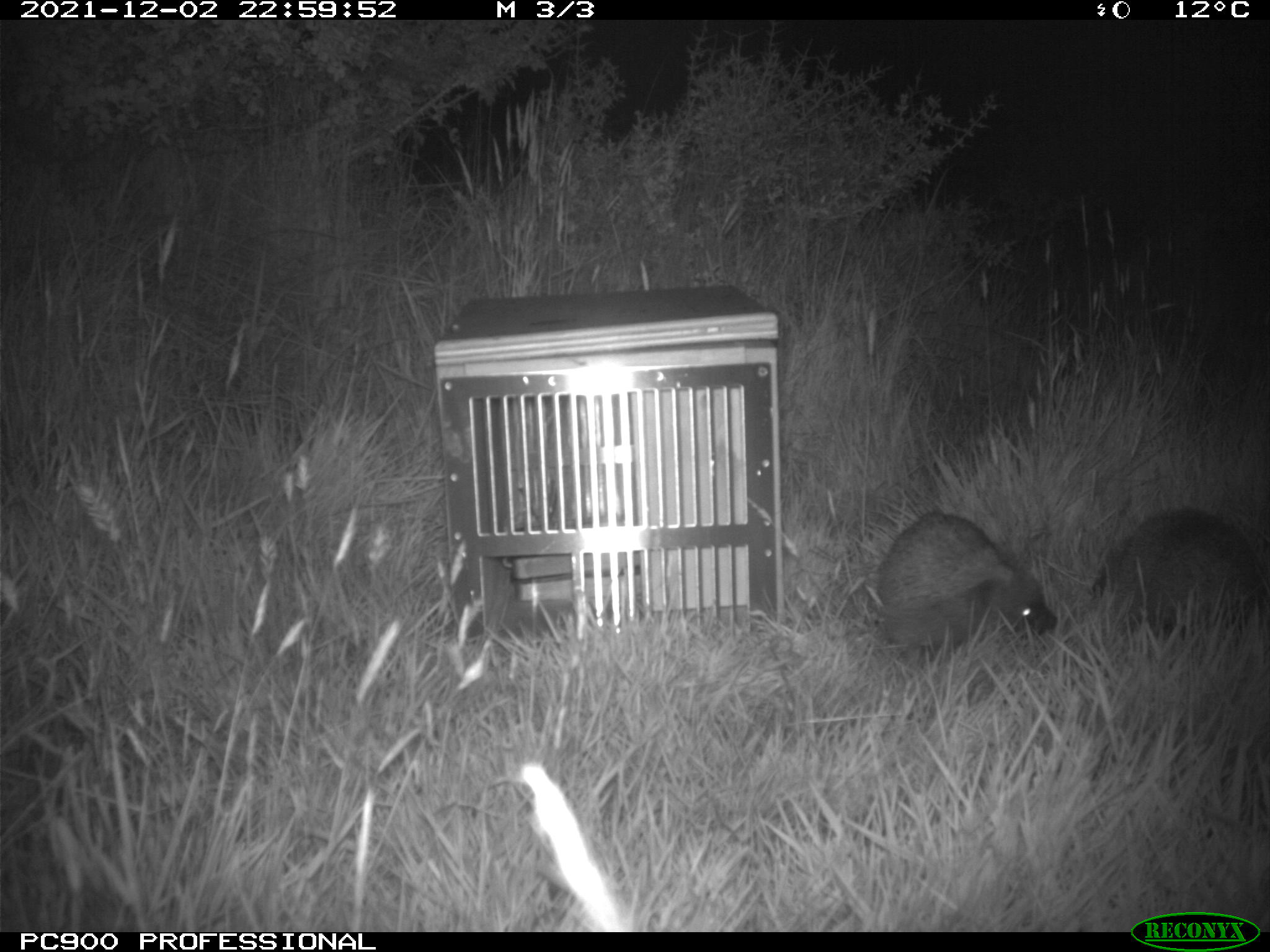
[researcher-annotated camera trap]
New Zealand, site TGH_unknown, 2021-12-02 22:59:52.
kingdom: Animalia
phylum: Chordata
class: Mammalia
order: Eulipotyphla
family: Erinaceidae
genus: Erinaceus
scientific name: Erinaceus europaeus europaeus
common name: european hedgehog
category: hedgehog